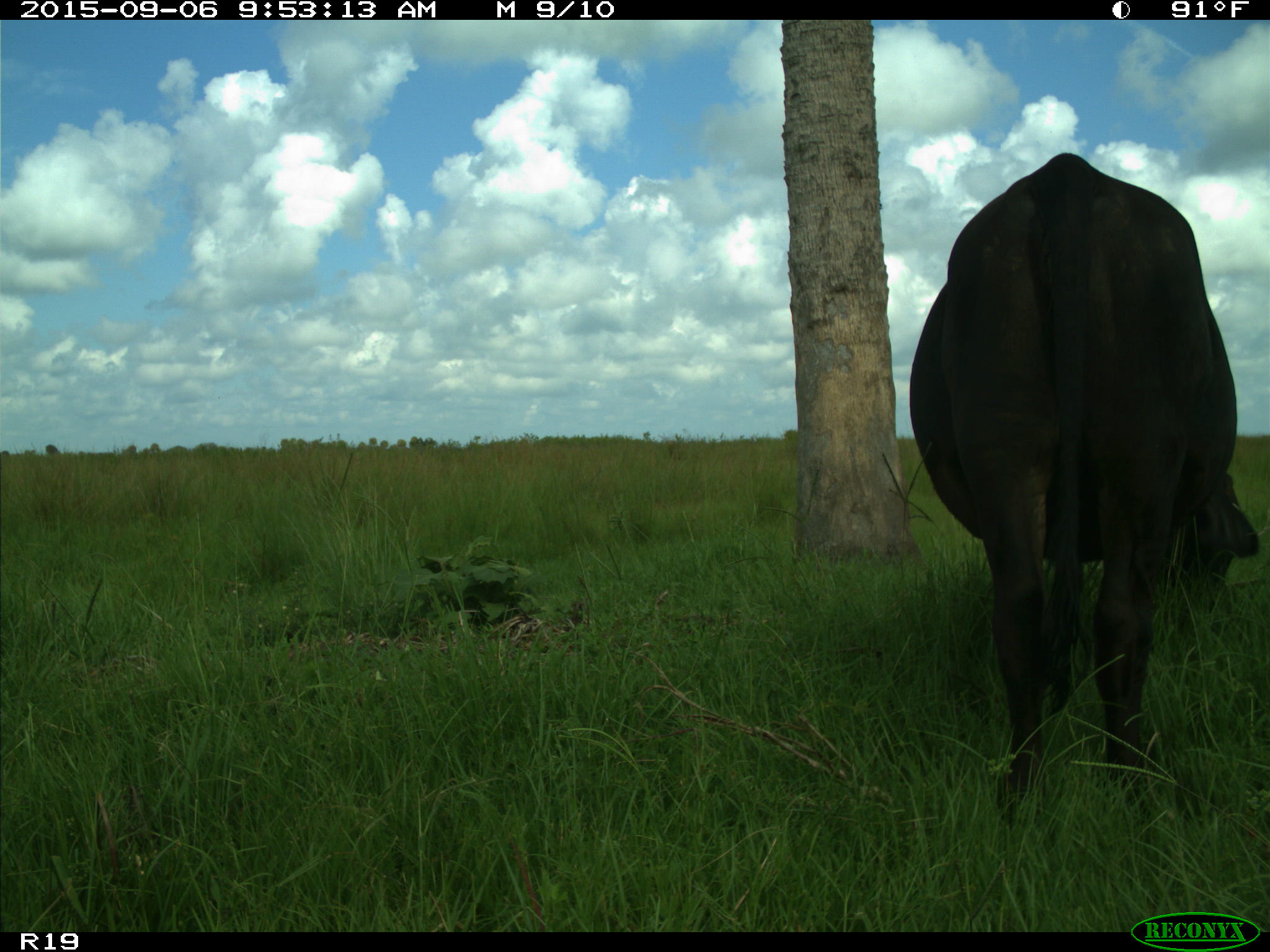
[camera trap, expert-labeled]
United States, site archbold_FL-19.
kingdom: Animalia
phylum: Chordata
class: Mammalia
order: Artiodactyla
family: Bovidae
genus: Bos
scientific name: Bos taurus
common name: domestic cow